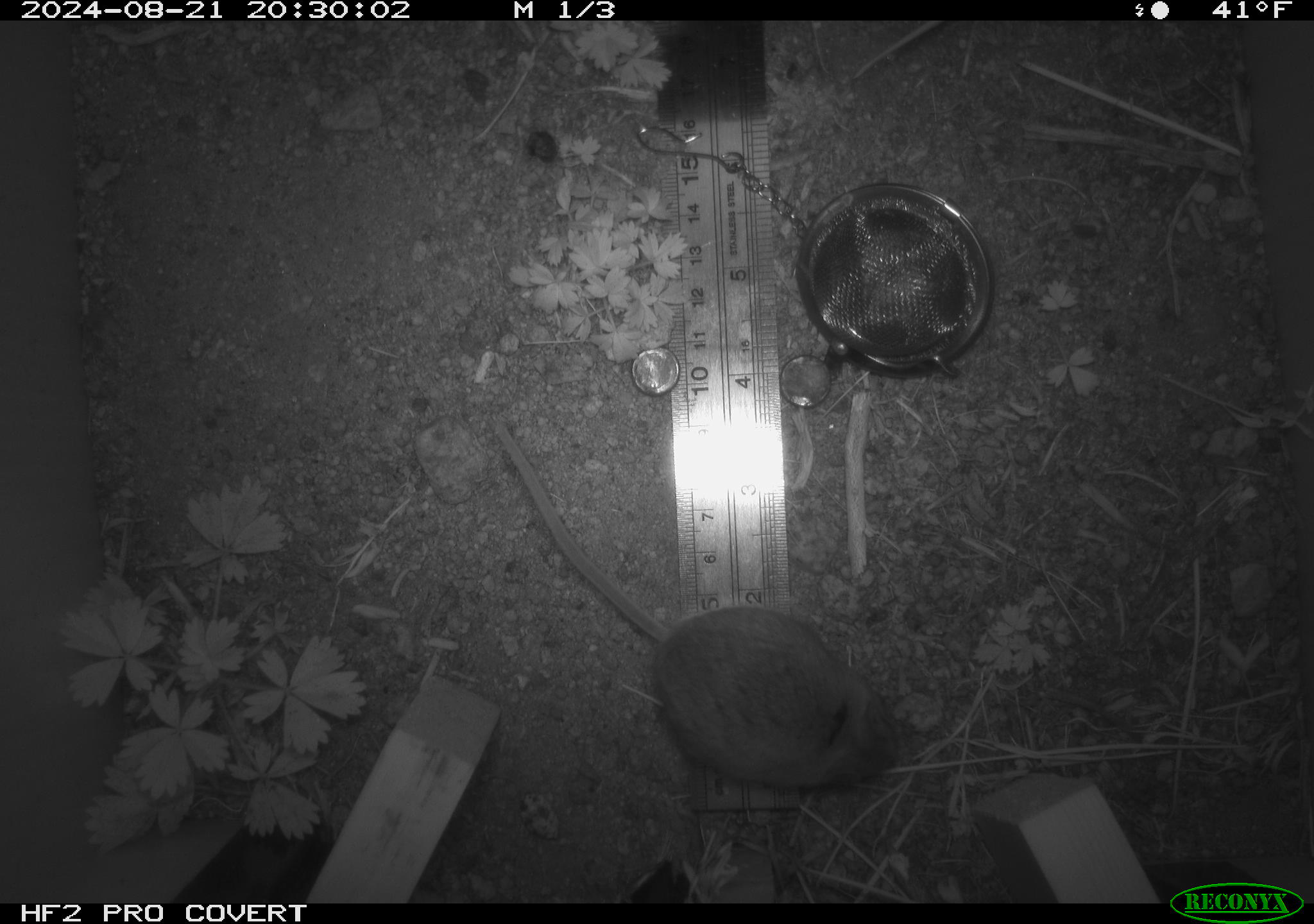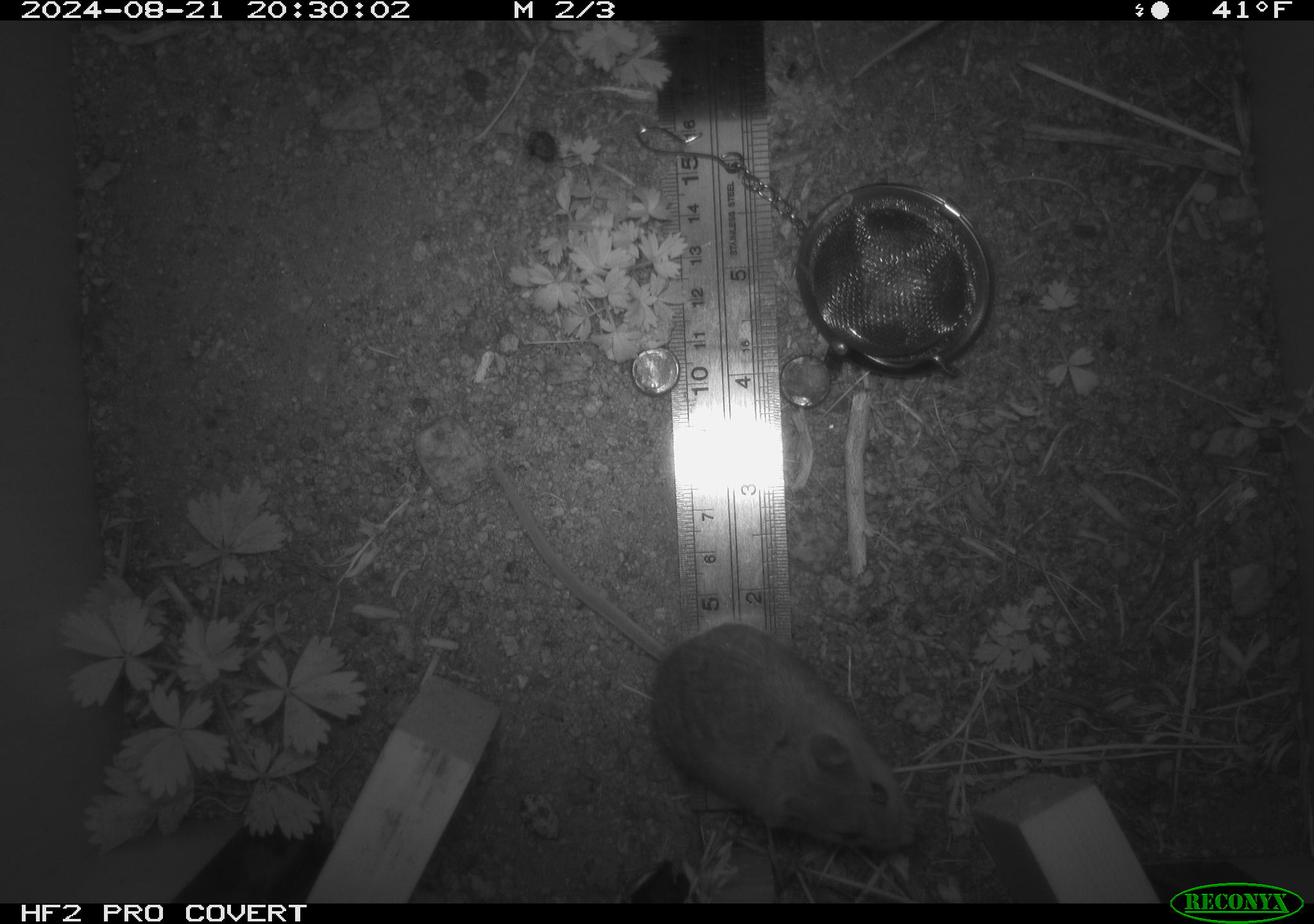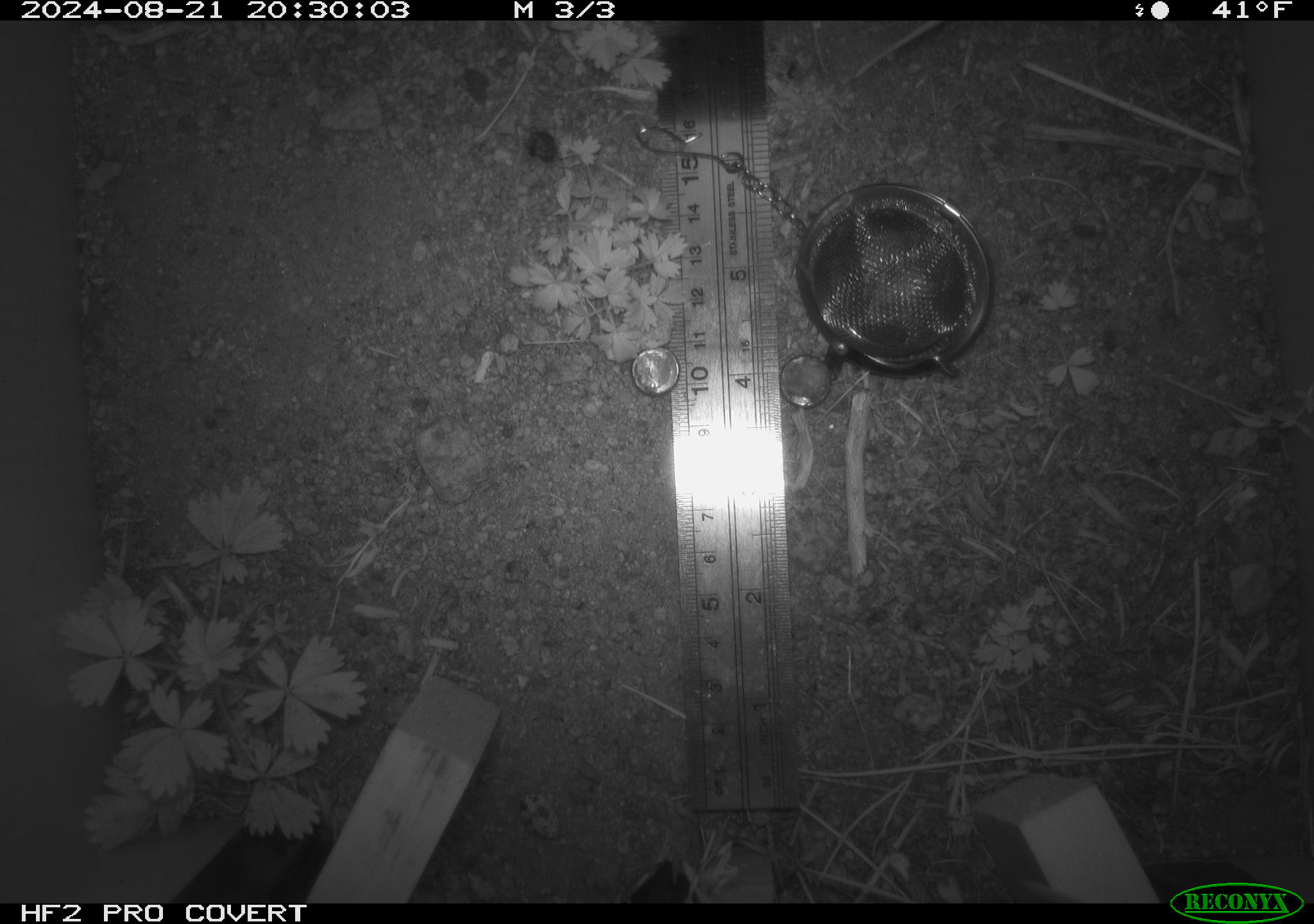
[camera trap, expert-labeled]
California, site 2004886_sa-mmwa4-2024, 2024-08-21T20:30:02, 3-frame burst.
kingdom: Animalia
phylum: Chordata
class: Mammalia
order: Rodentia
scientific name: Rodentia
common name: mouse species